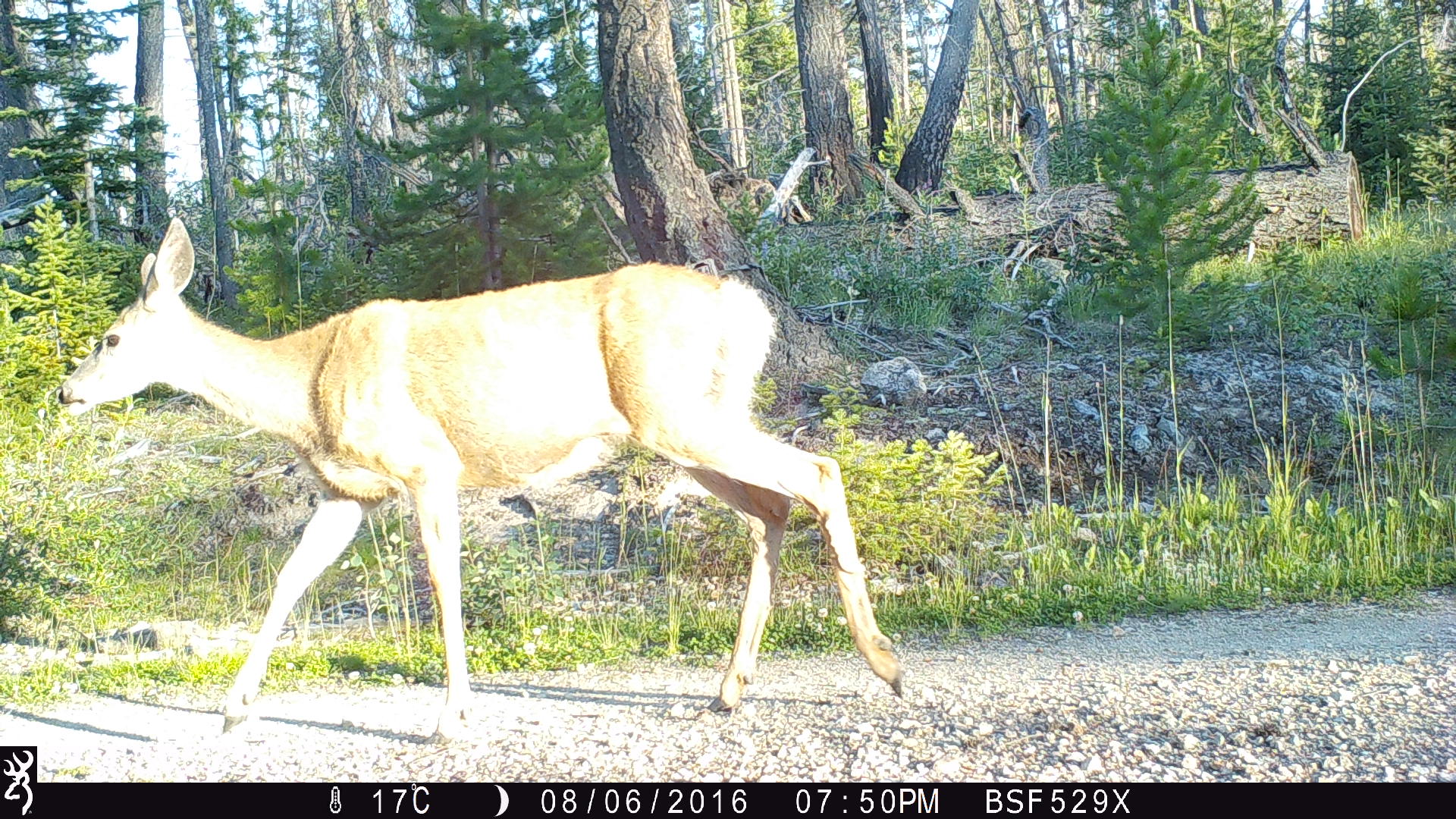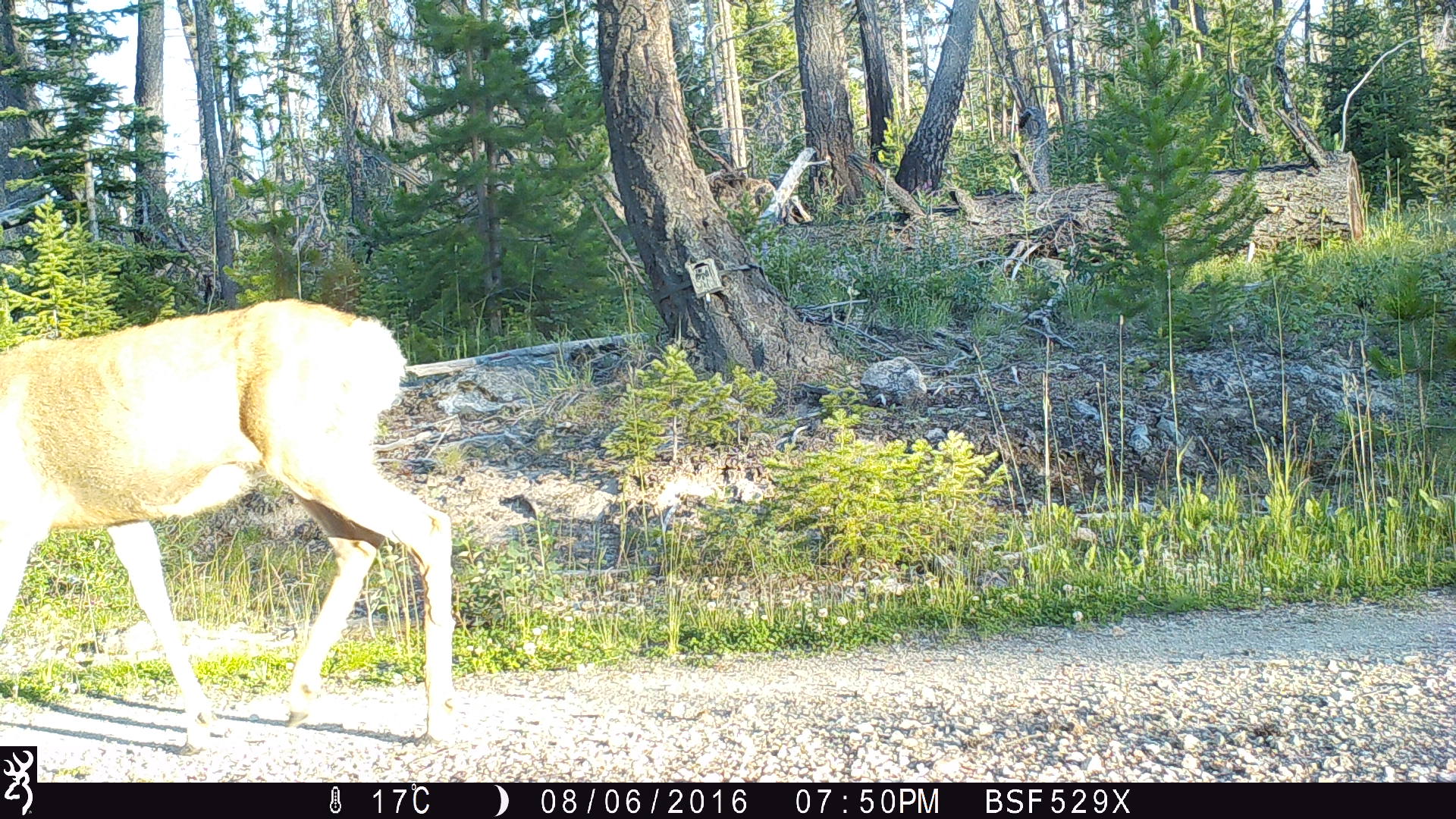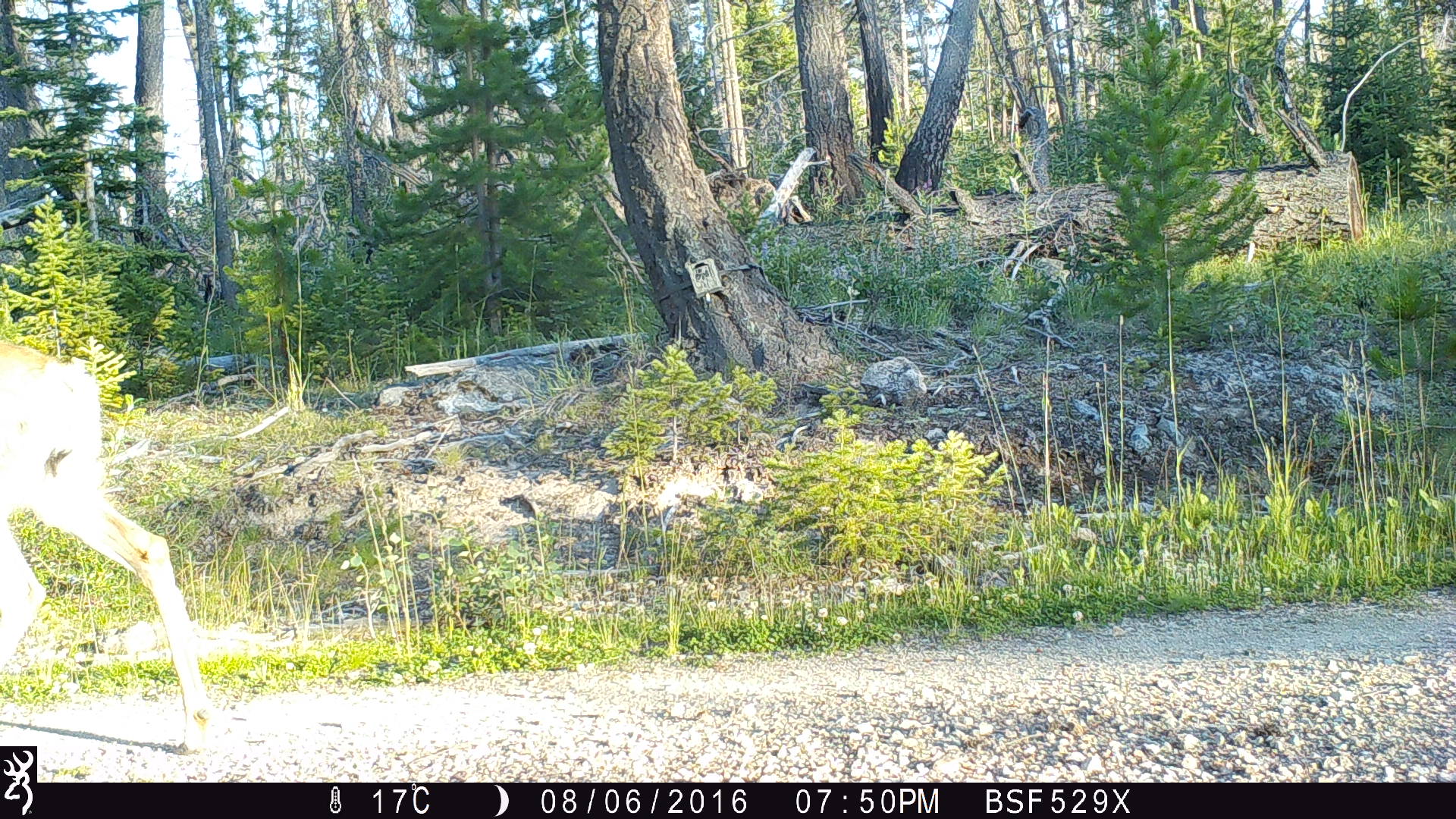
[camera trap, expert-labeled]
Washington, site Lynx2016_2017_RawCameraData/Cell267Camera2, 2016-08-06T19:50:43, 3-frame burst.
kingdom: Animalia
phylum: Chordata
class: Mammalia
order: Artiodactyla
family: Cervidae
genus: Odocoileus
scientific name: Odocoileus hemionus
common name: mule deer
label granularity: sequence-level